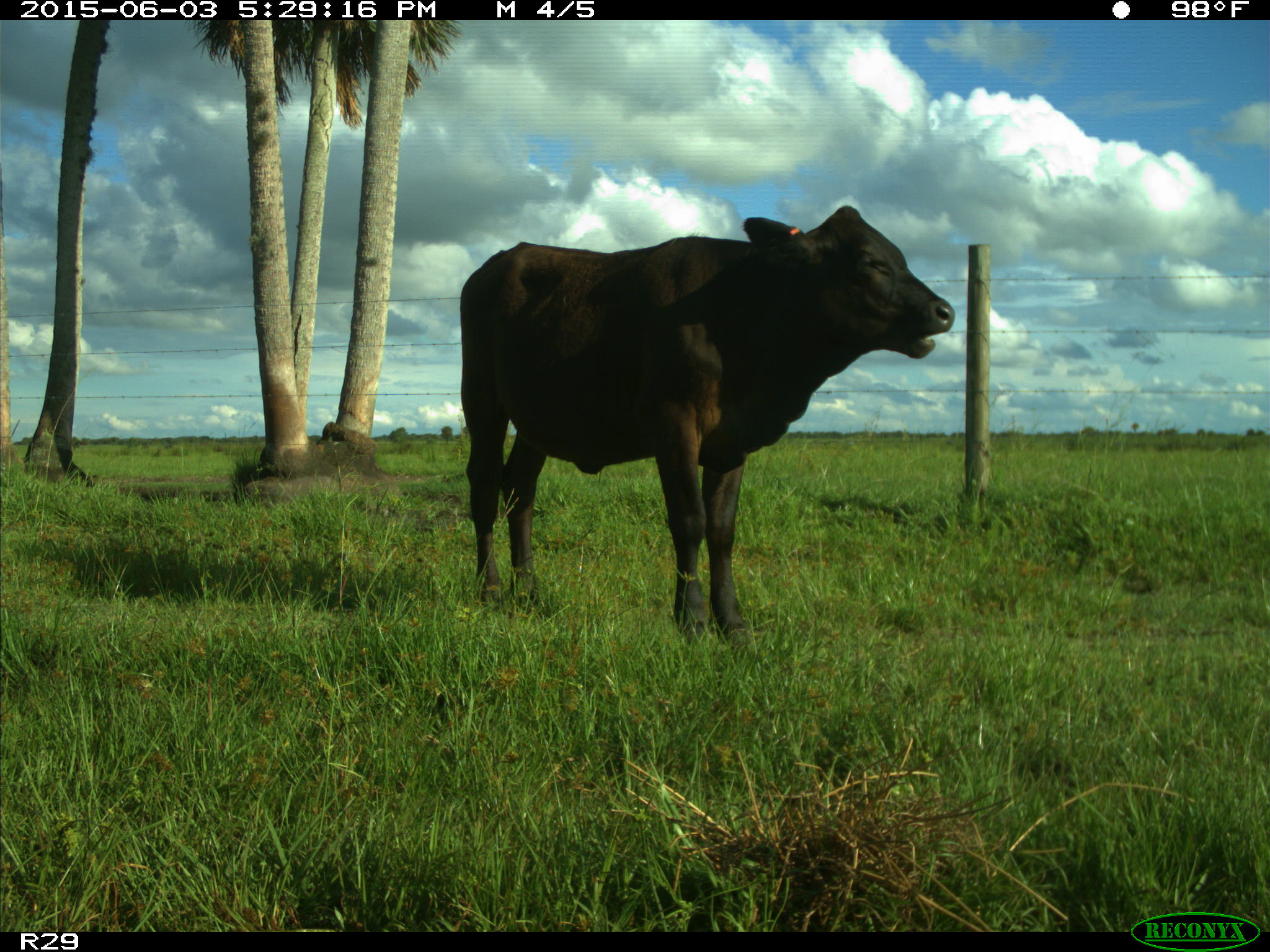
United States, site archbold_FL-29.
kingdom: Animalia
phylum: Chordata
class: Mammalia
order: Artiodactyla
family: Bovidae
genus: Bos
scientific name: Bos taurus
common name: domestic cow